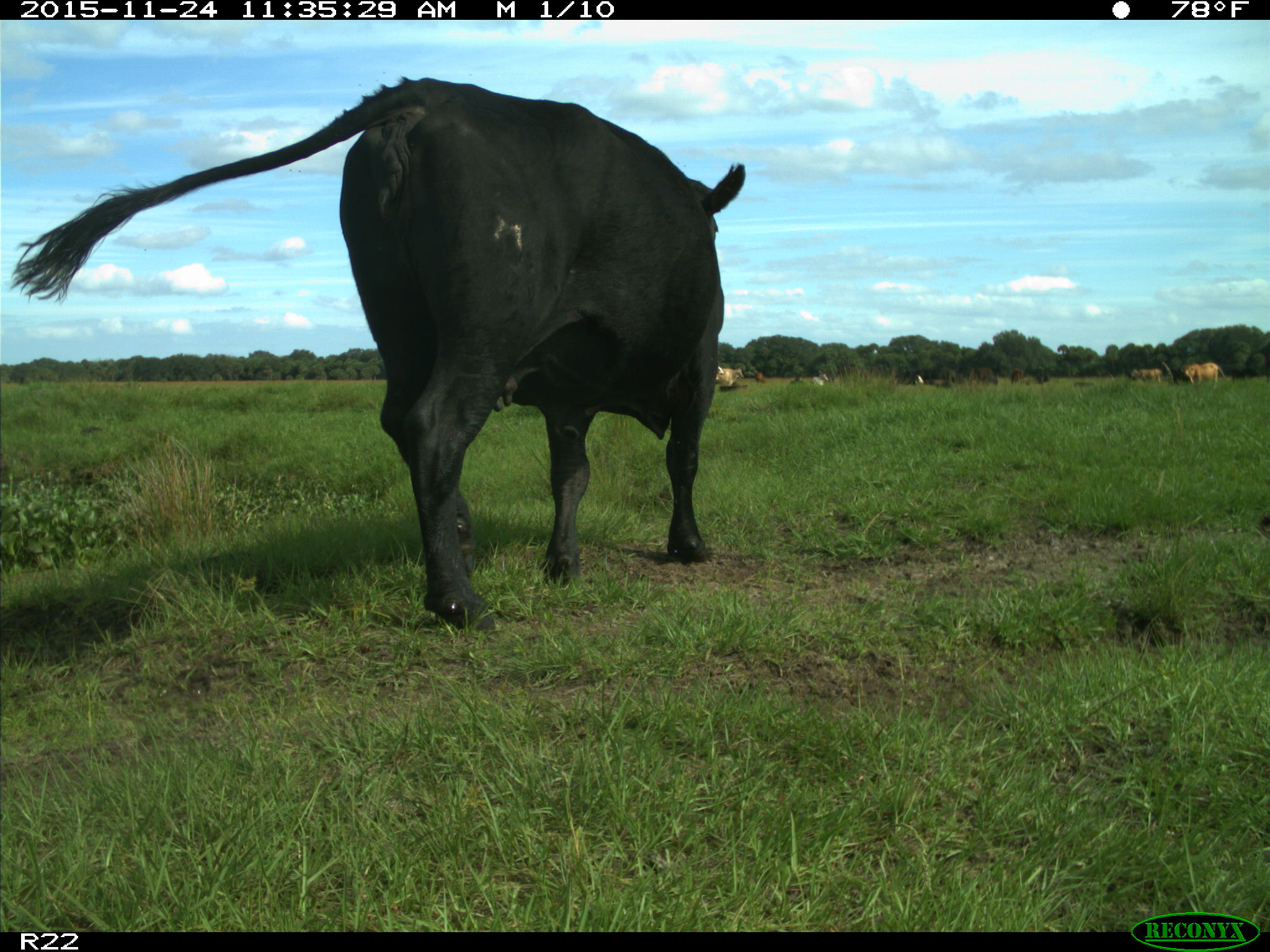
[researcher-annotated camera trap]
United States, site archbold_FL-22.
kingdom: Animalia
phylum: Chordata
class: Mammalia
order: Artiodactyla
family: Bovidae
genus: Bos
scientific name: Bos taurus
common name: domestic cow